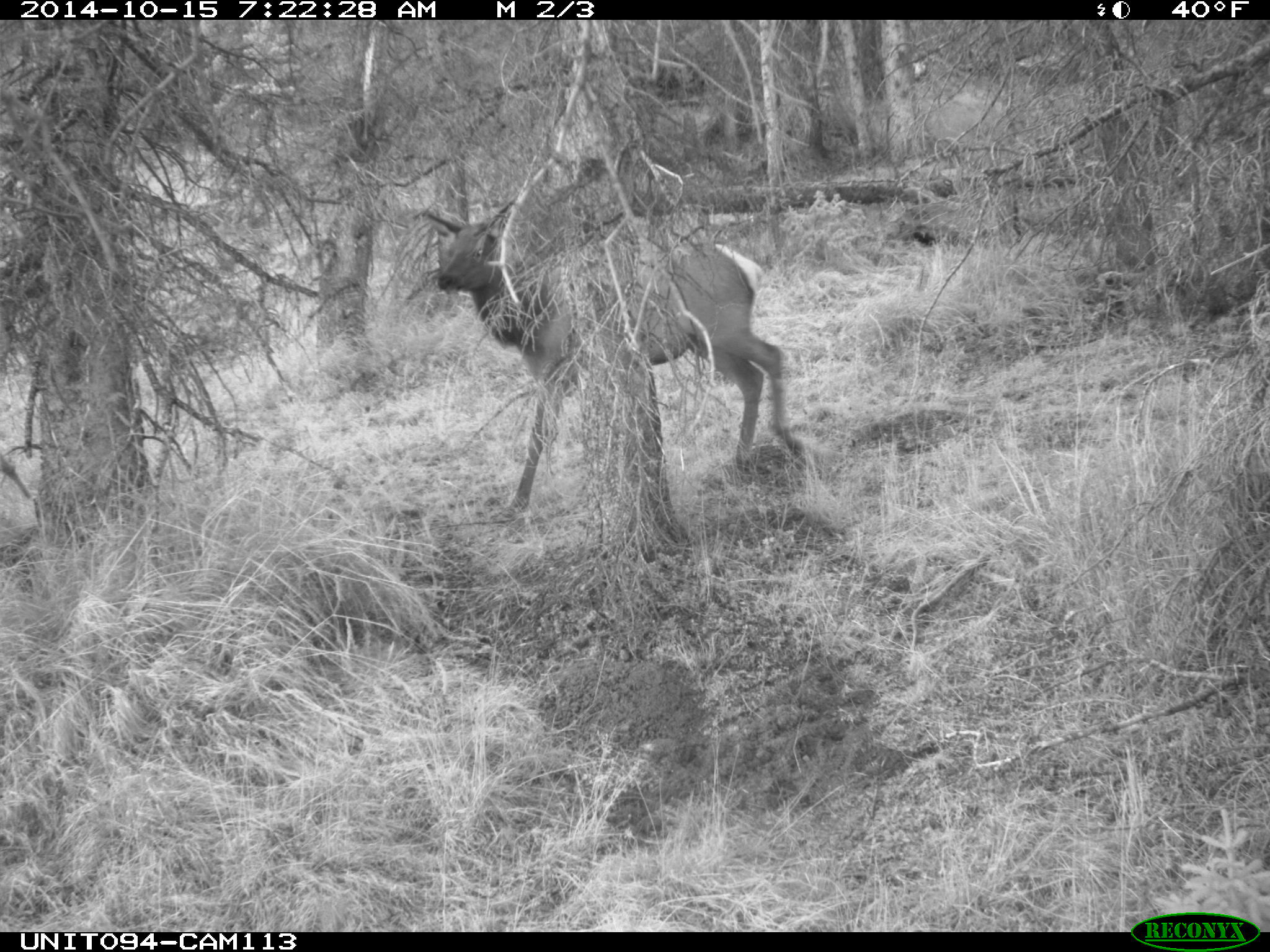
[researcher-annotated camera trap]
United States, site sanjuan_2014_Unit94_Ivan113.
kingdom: Animalia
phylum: Chordata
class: Mammalia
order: Artiodactyla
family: Cervidae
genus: Cervus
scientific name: Cervus elaphus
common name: red deer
Cervus elaphus (red deer).